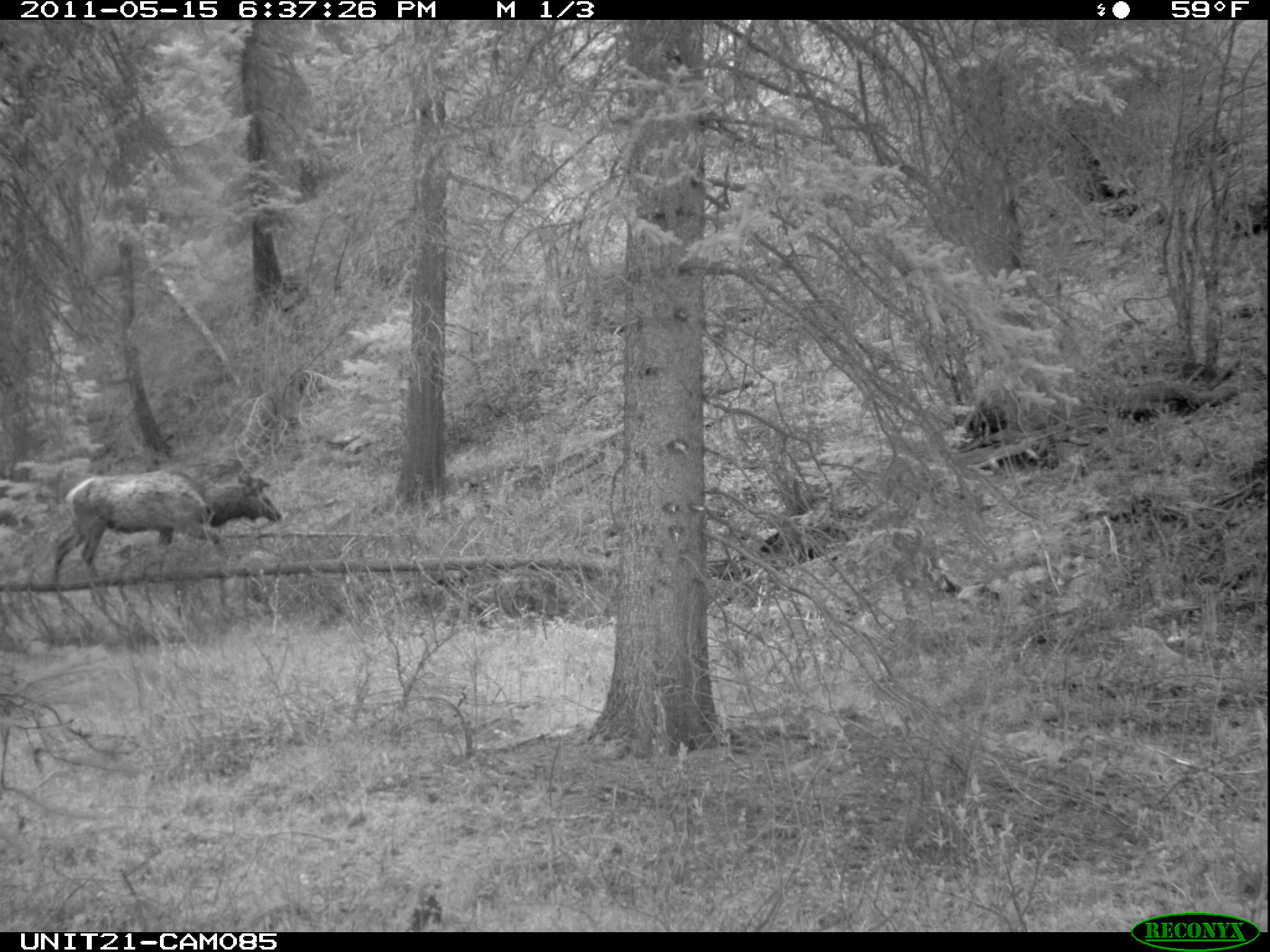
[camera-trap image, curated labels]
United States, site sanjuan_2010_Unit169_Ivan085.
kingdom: Animalia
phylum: Chordata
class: Mammalia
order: Artiodactyla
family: Cervidae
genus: Cervus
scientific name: Cervus elaphus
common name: red deer